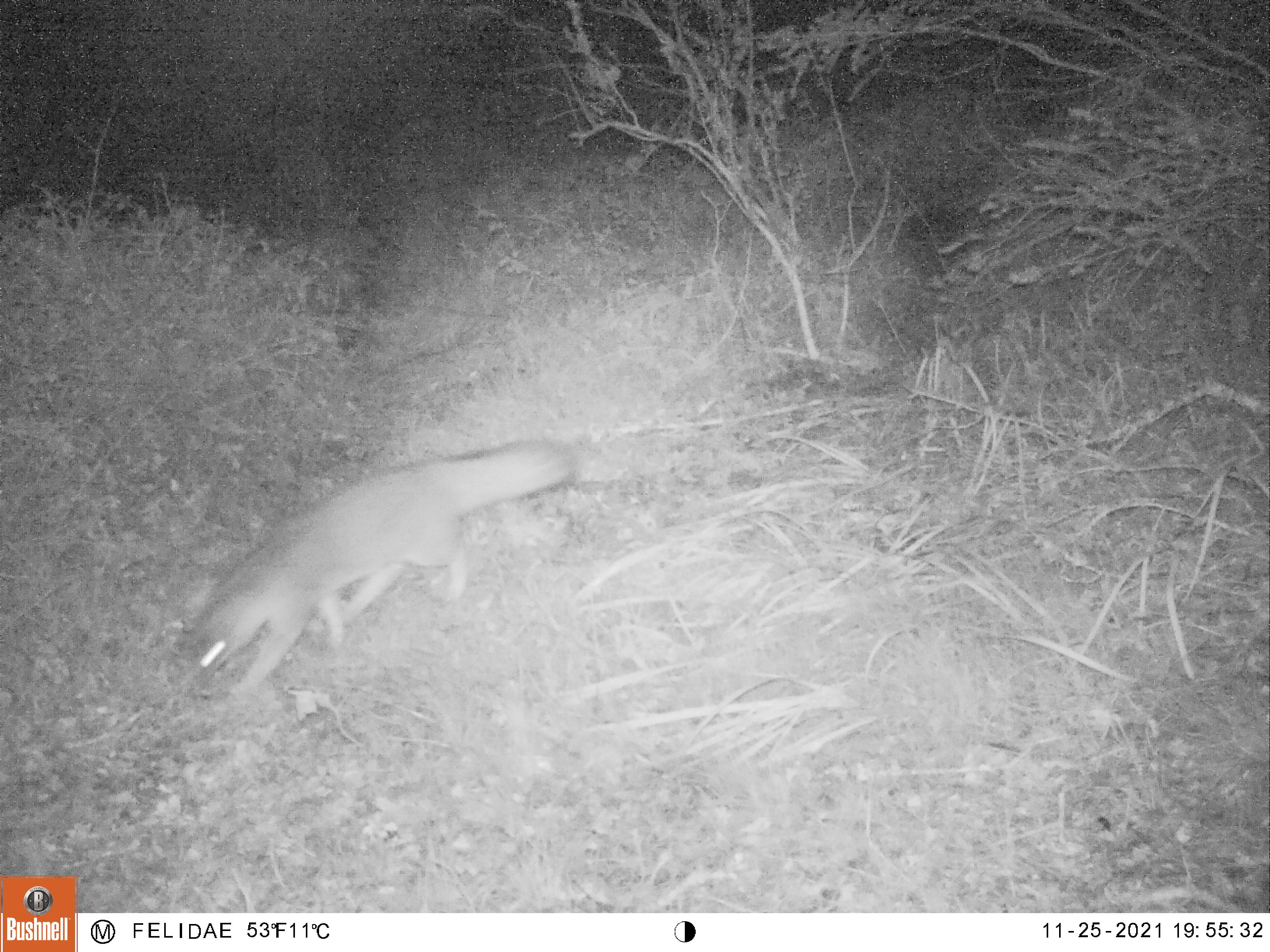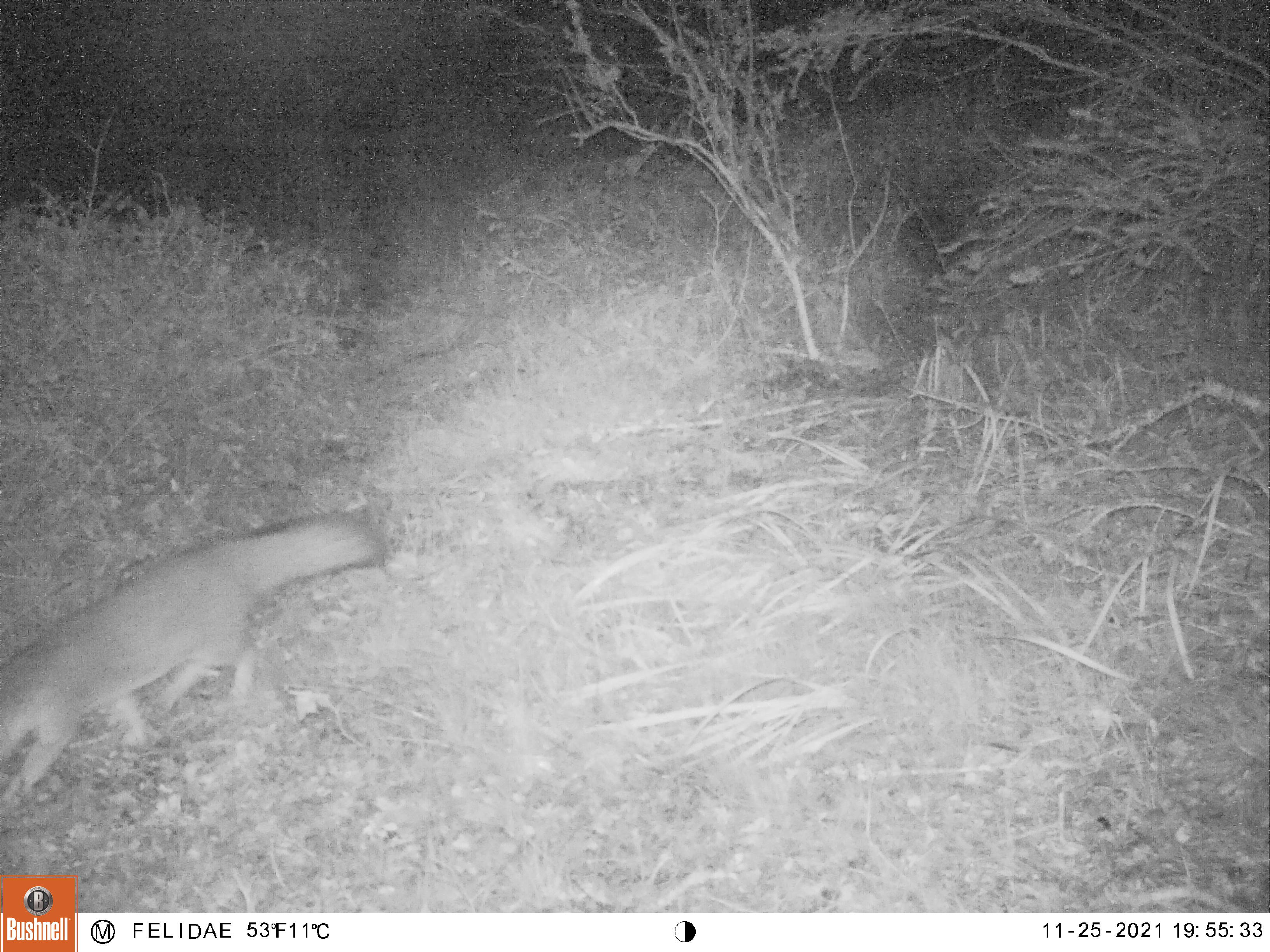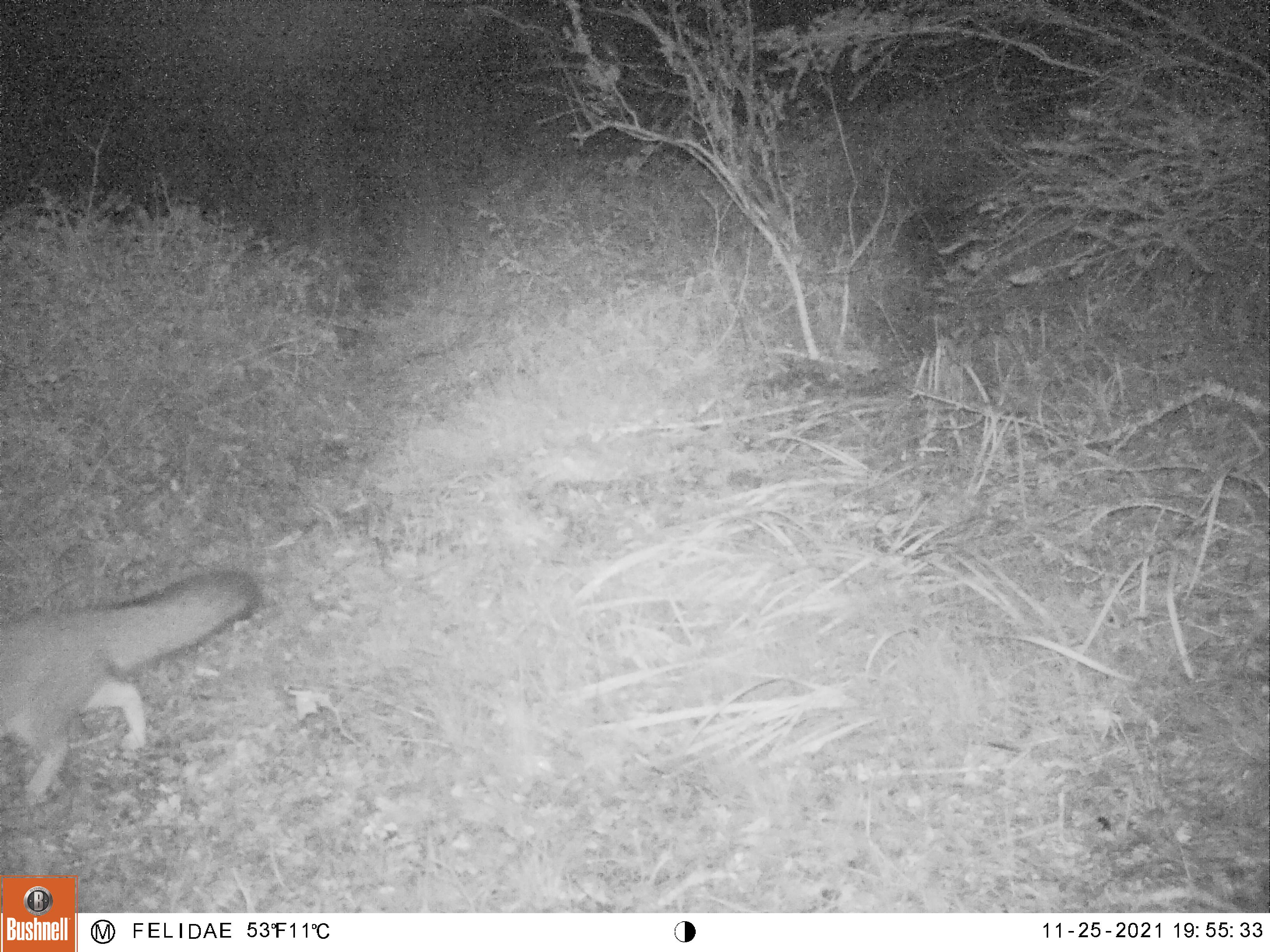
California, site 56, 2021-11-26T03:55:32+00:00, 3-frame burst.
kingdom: Animalia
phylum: Chordata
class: Mammalia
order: Carnivora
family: Canidae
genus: Urocyon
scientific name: Urocyon cinereoargenteus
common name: gray fox